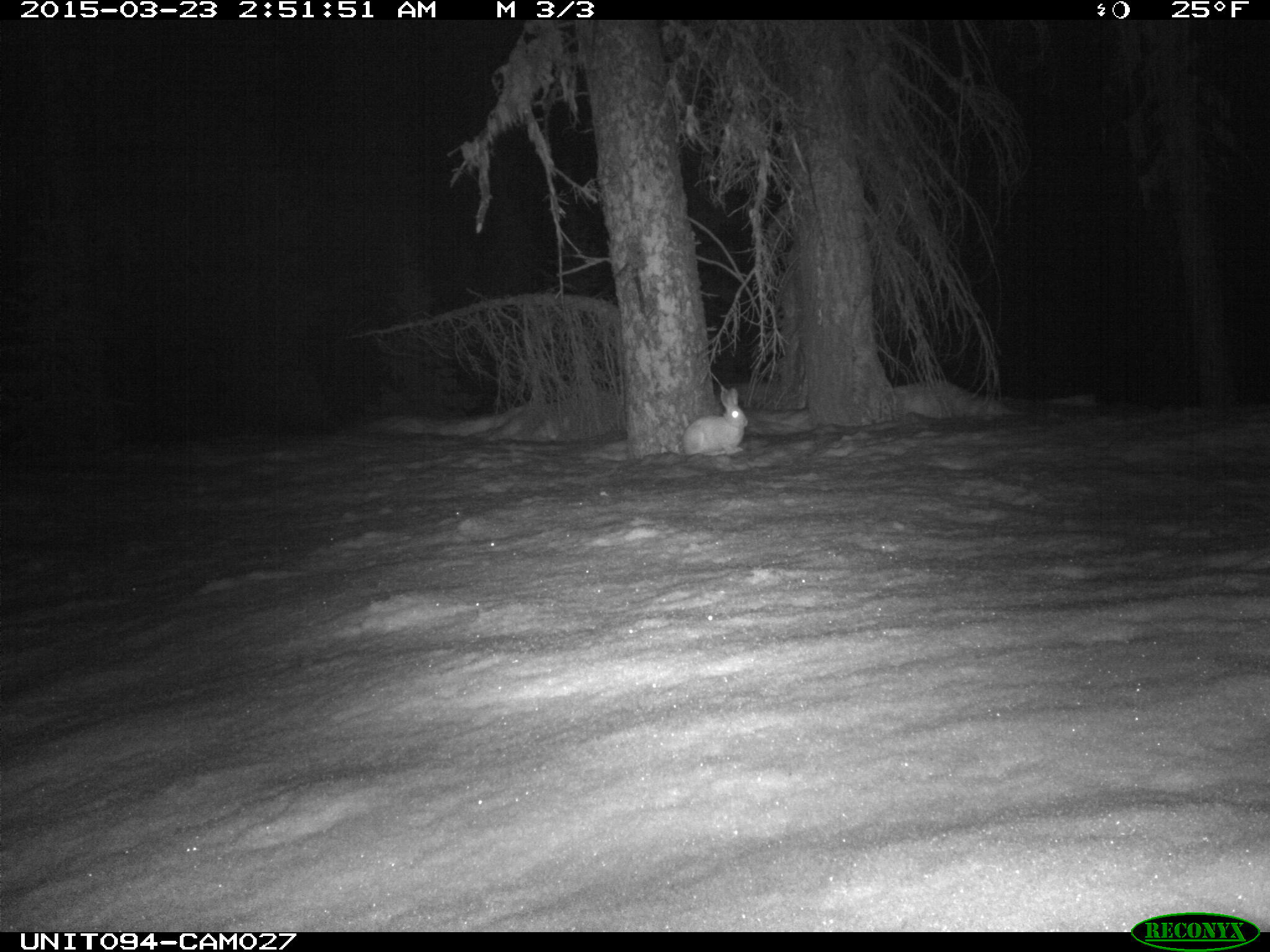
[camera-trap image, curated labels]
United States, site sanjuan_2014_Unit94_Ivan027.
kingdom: Animalia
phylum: Chordata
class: Mammalia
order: Lagomorpha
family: Leporidae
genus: Lepus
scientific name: Lepus americanus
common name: snowshoe hare